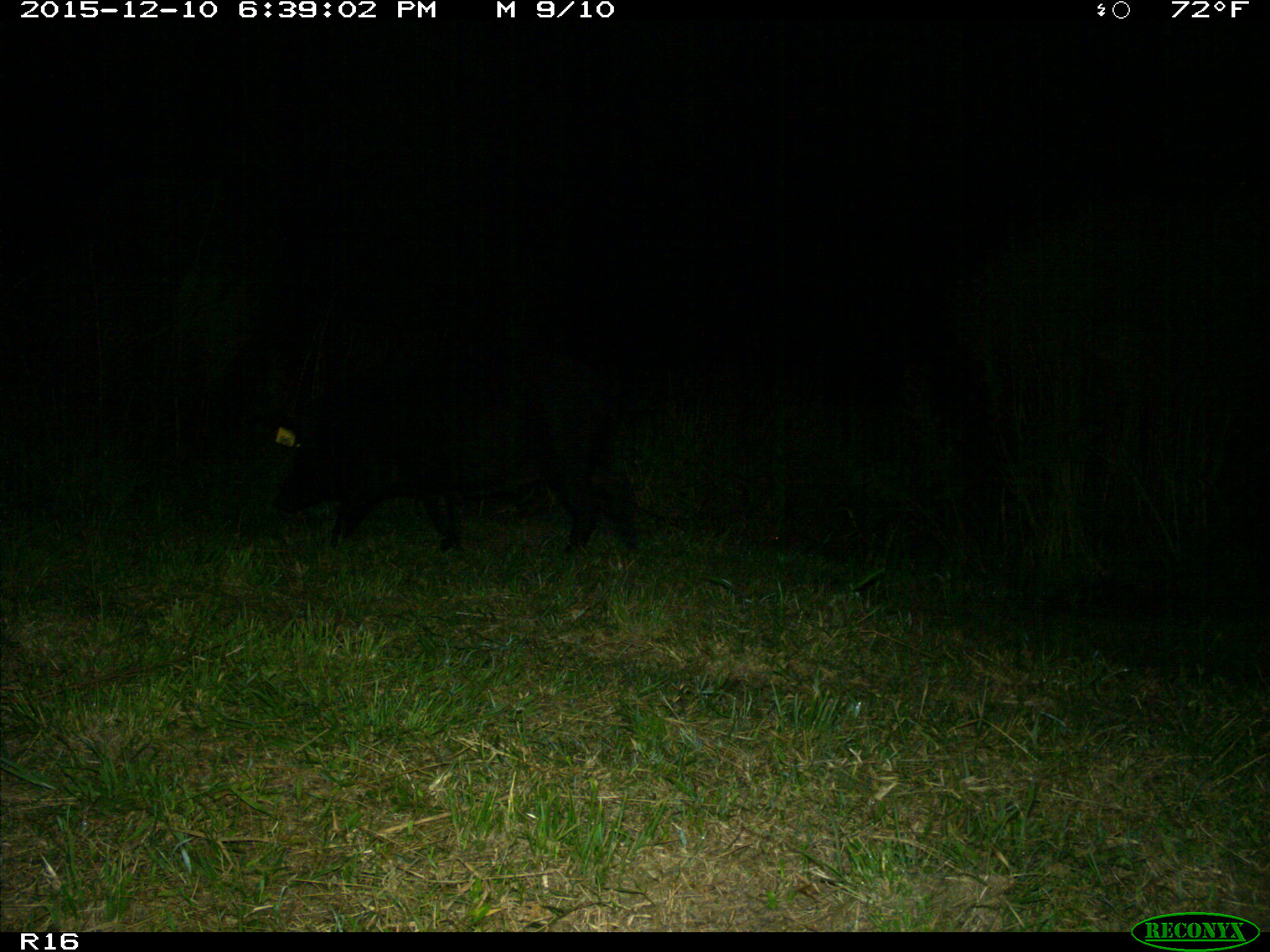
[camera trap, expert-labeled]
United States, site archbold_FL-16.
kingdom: Animalia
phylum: Chordata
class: Mammalia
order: Artiodactyla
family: Suidae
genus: Sus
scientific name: Sus scrofa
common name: wild boar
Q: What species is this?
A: Sus scrofa (wild boar).